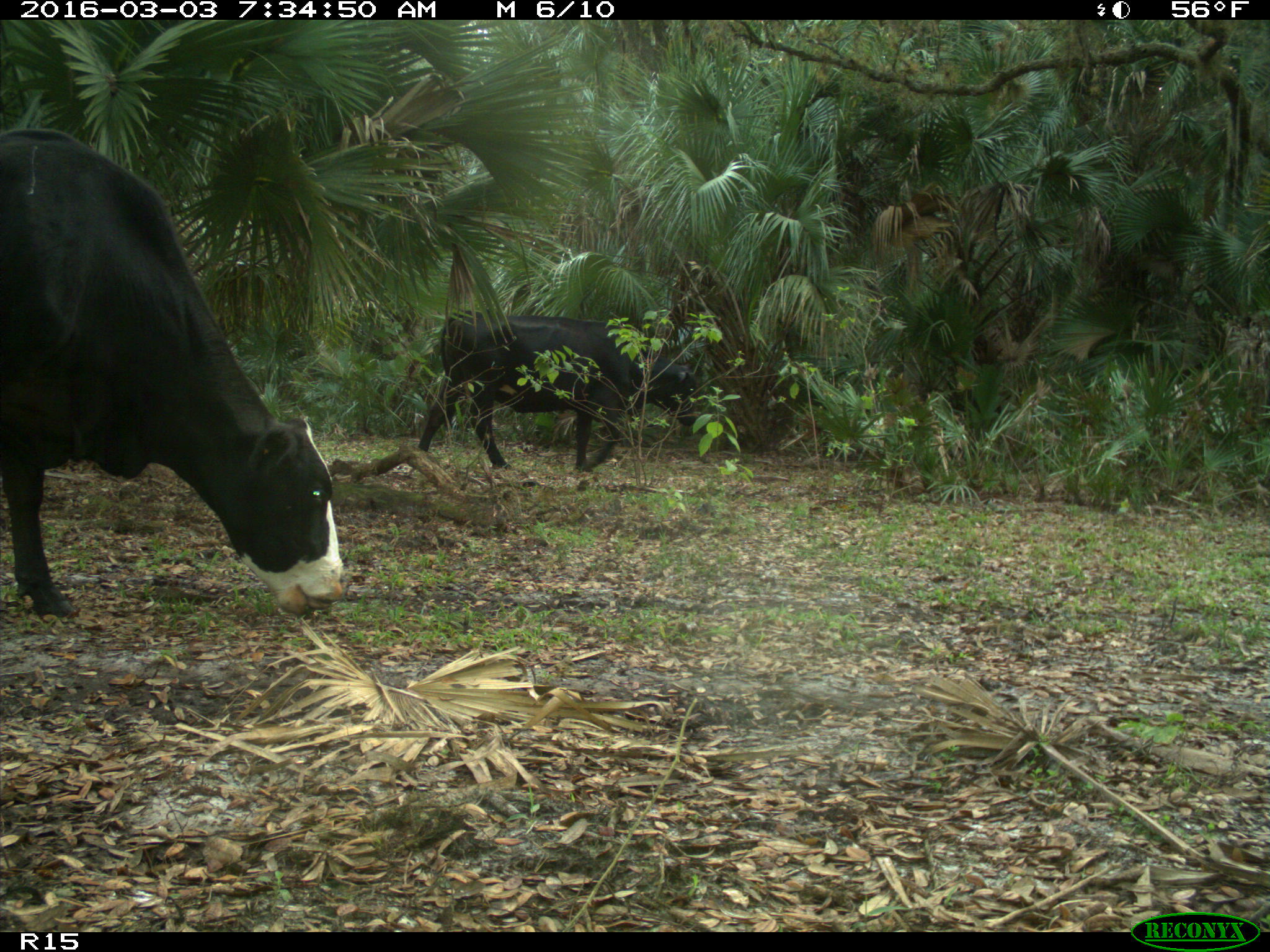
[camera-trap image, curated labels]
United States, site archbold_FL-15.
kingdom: Animalia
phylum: Chordata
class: Mammalia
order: Artiodactyla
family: Bovidae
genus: Bos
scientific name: Bos taurus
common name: domestic cow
Bos taurus (domestic cow).